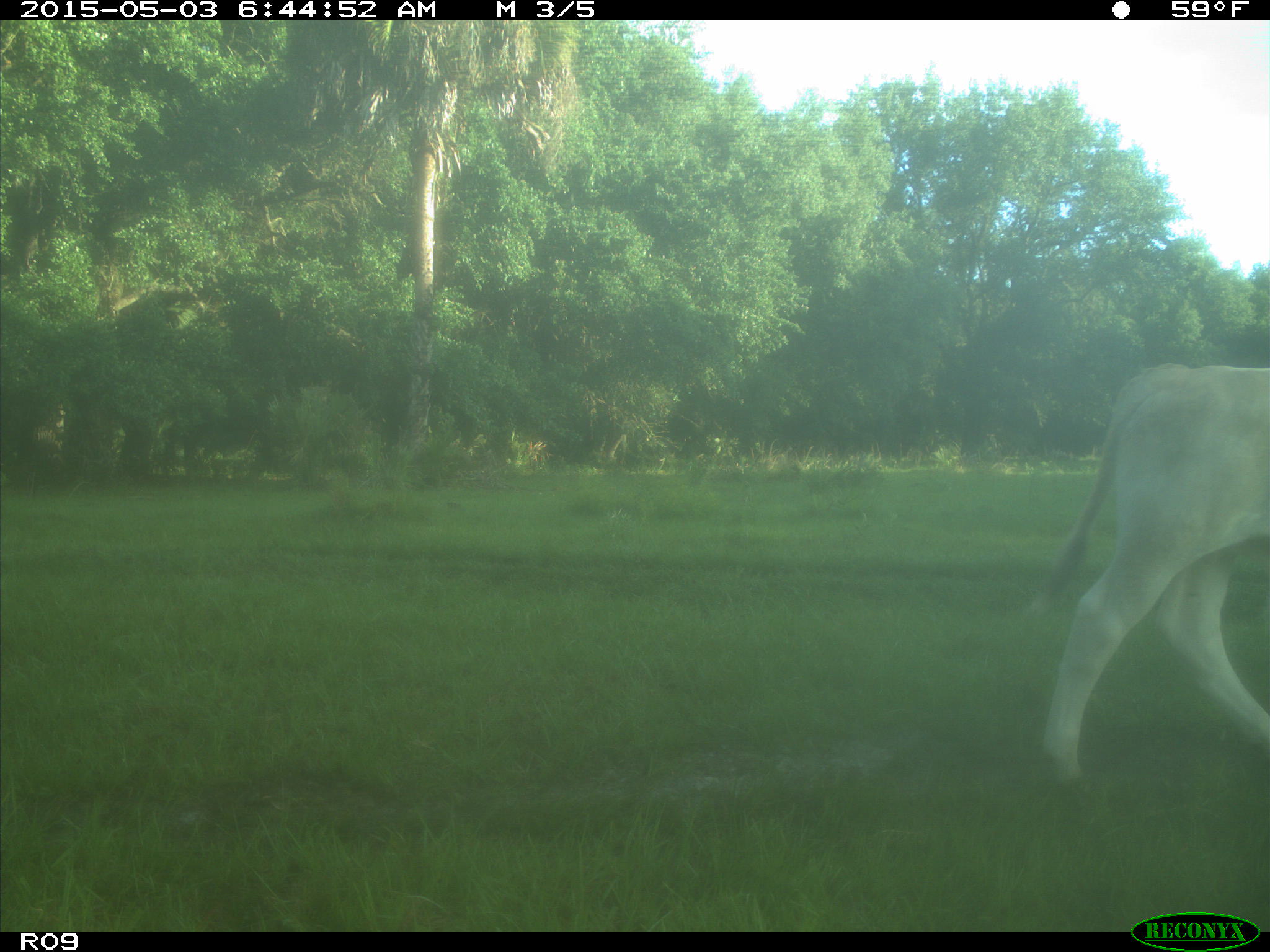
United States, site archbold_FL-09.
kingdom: Animalia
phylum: Chordata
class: Mammalia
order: Artiodactyla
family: Bovidae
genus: Bos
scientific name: Bos taurus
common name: domestic cow